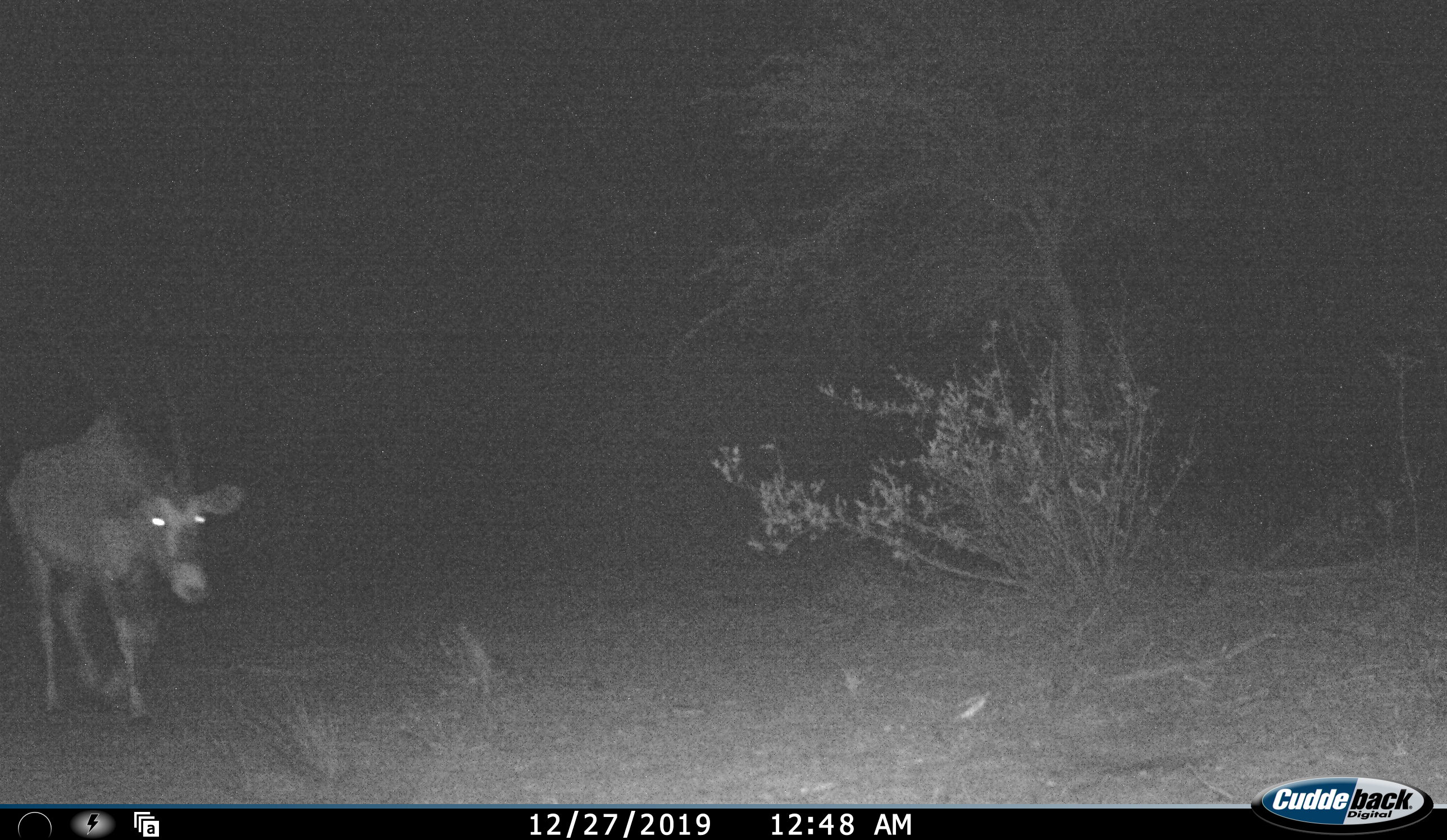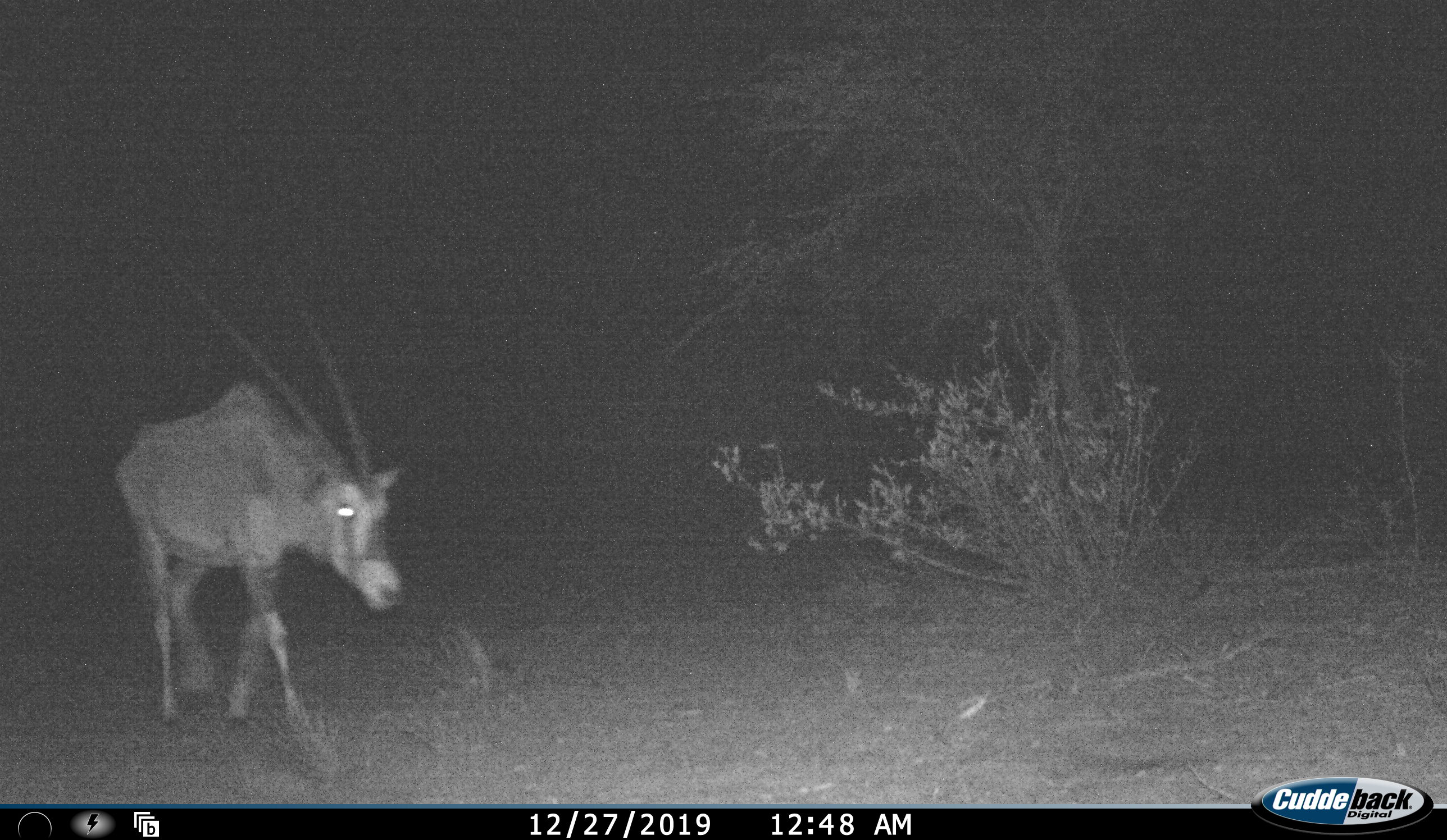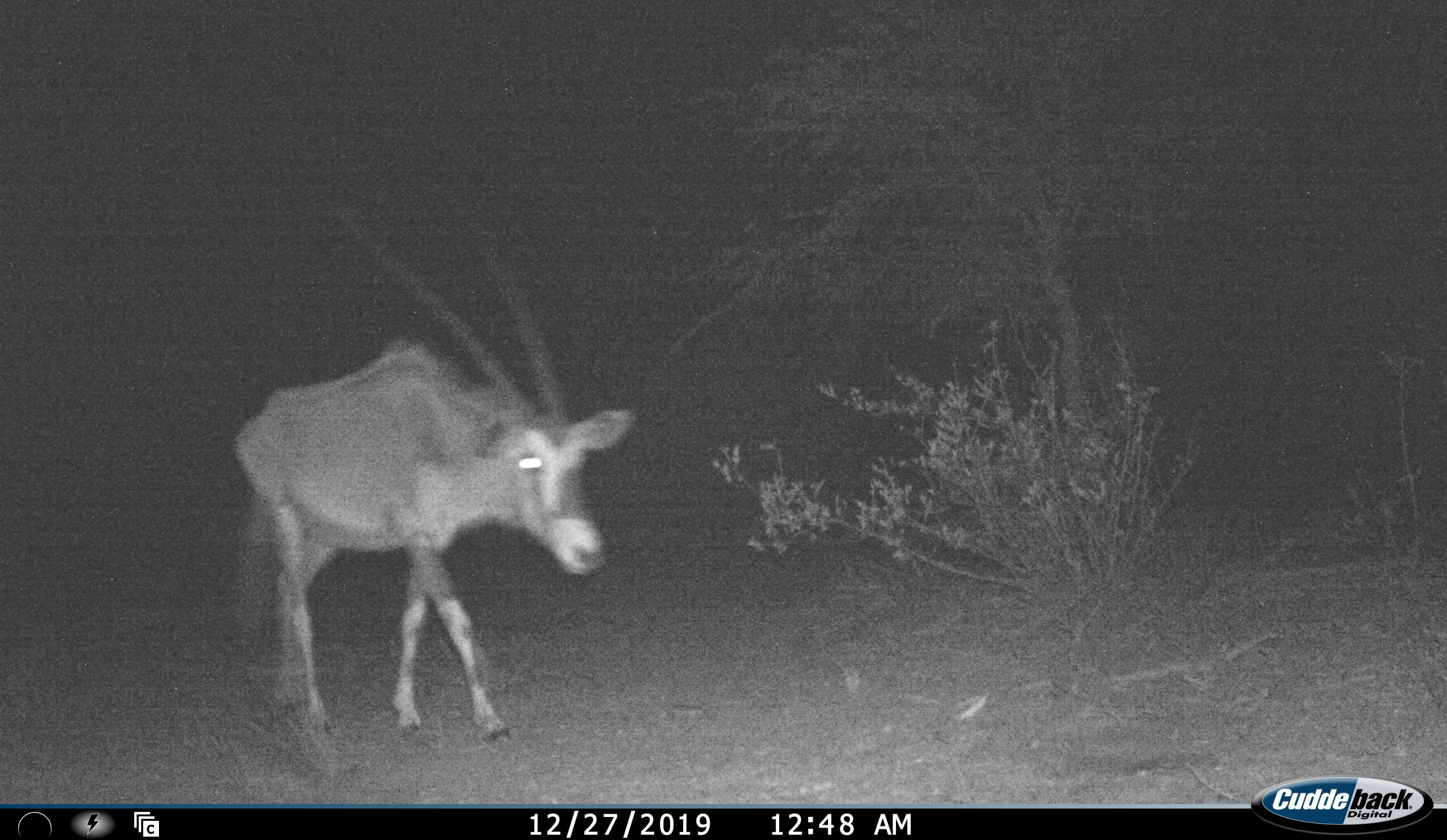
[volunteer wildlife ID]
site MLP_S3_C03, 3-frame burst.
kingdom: Animalia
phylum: Chordata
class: Mammalia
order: Artiodactyla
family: Bovidae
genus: Oryx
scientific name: Oryx gazella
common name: gemsbok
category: oryx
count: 1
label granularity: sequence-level